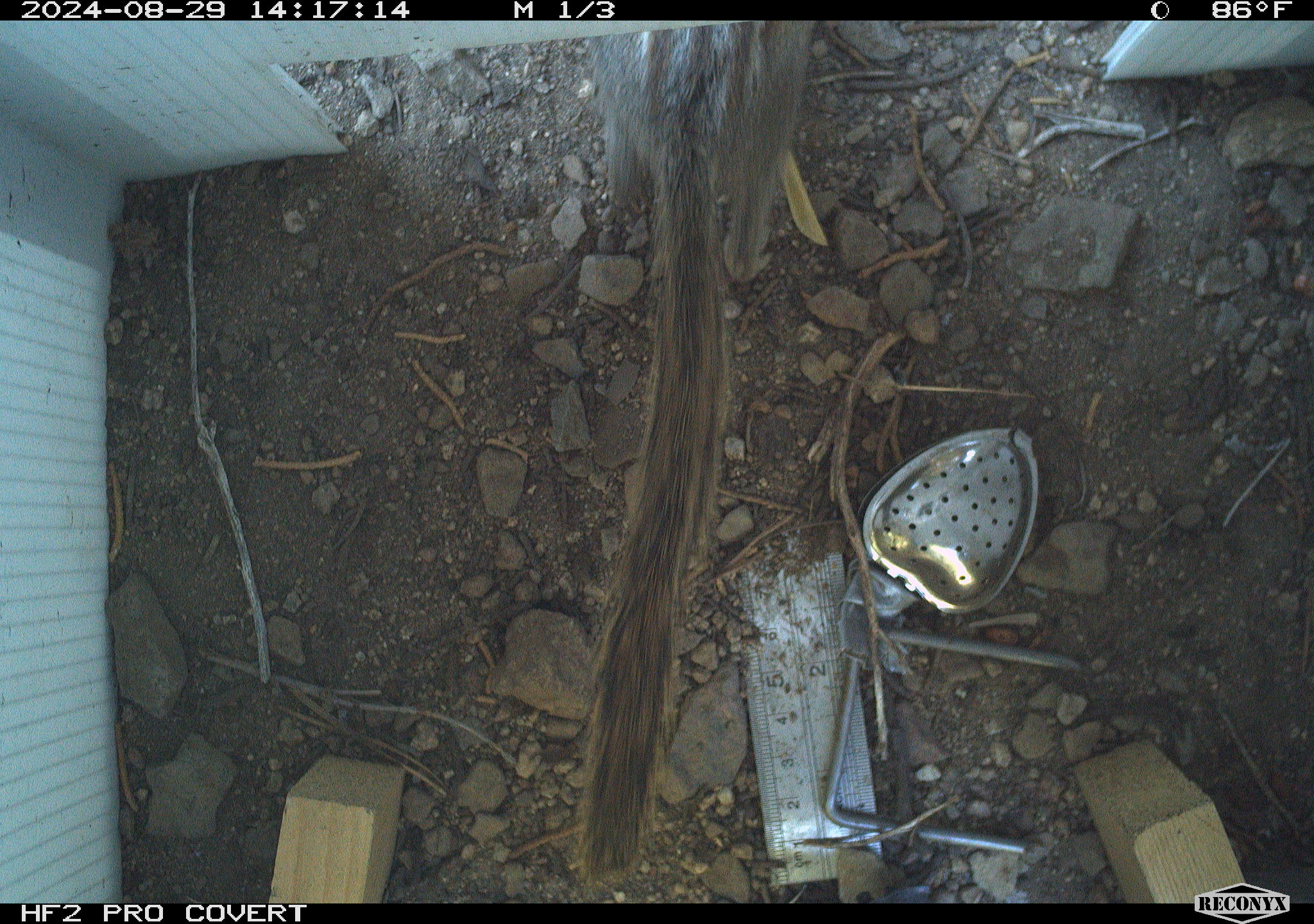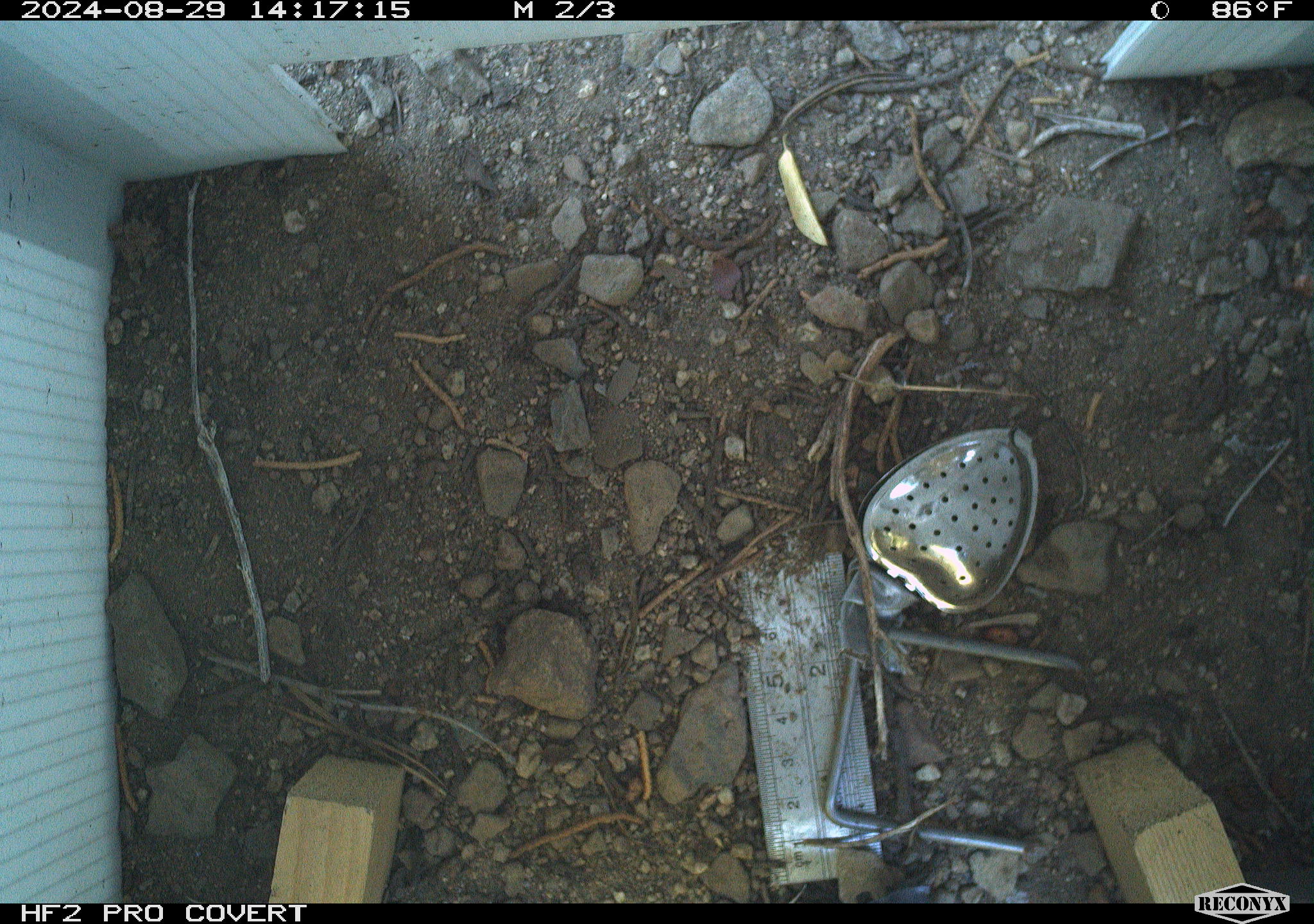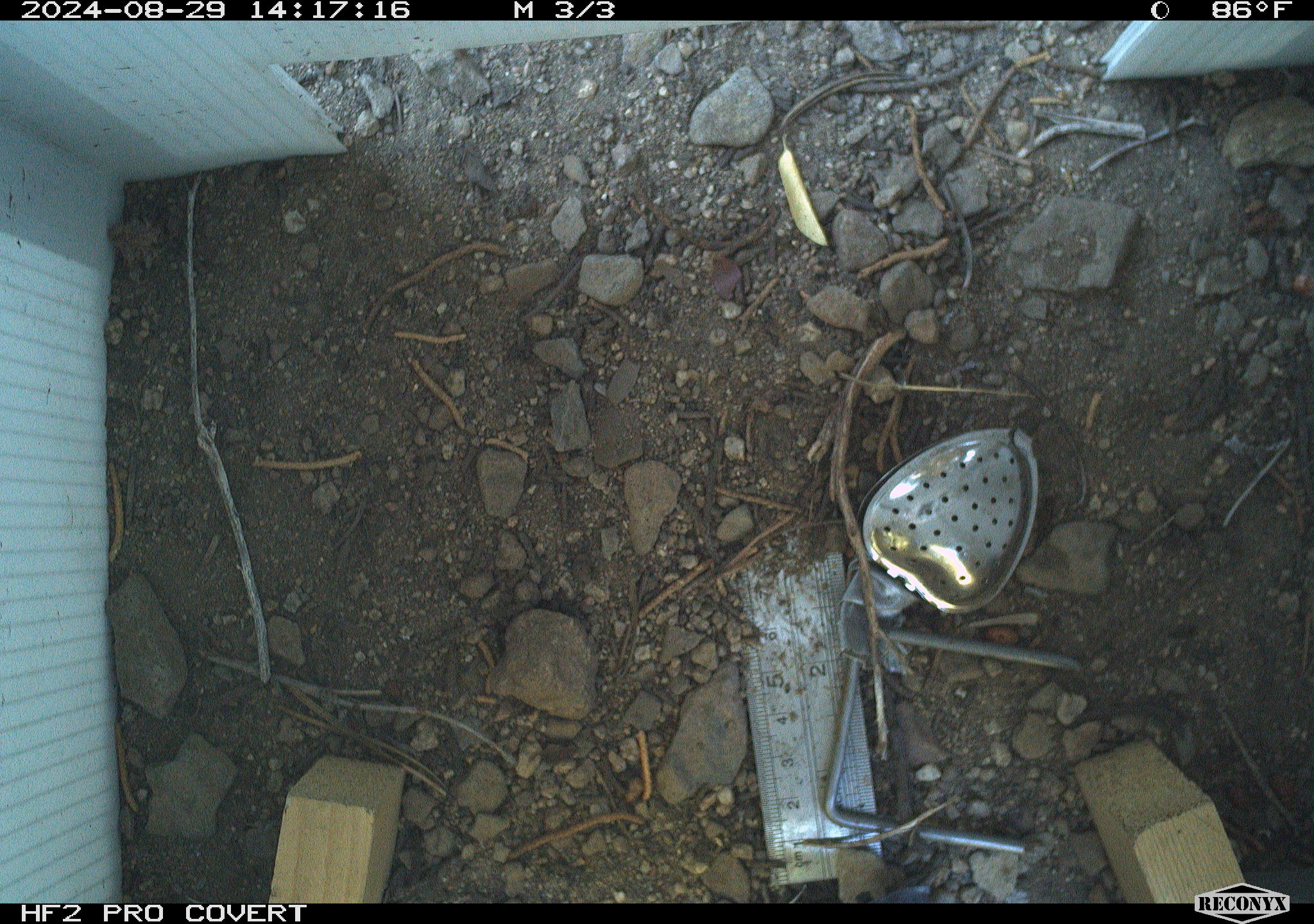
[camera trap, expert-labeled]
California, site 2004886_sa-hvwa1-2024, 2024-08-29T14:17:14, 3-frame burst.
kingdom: Animalia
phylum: Chordata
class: Mammalia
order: Rodentia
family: Sciuridae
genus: Neotamias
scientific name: Neotamias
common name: western chipmunks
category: neotamias species